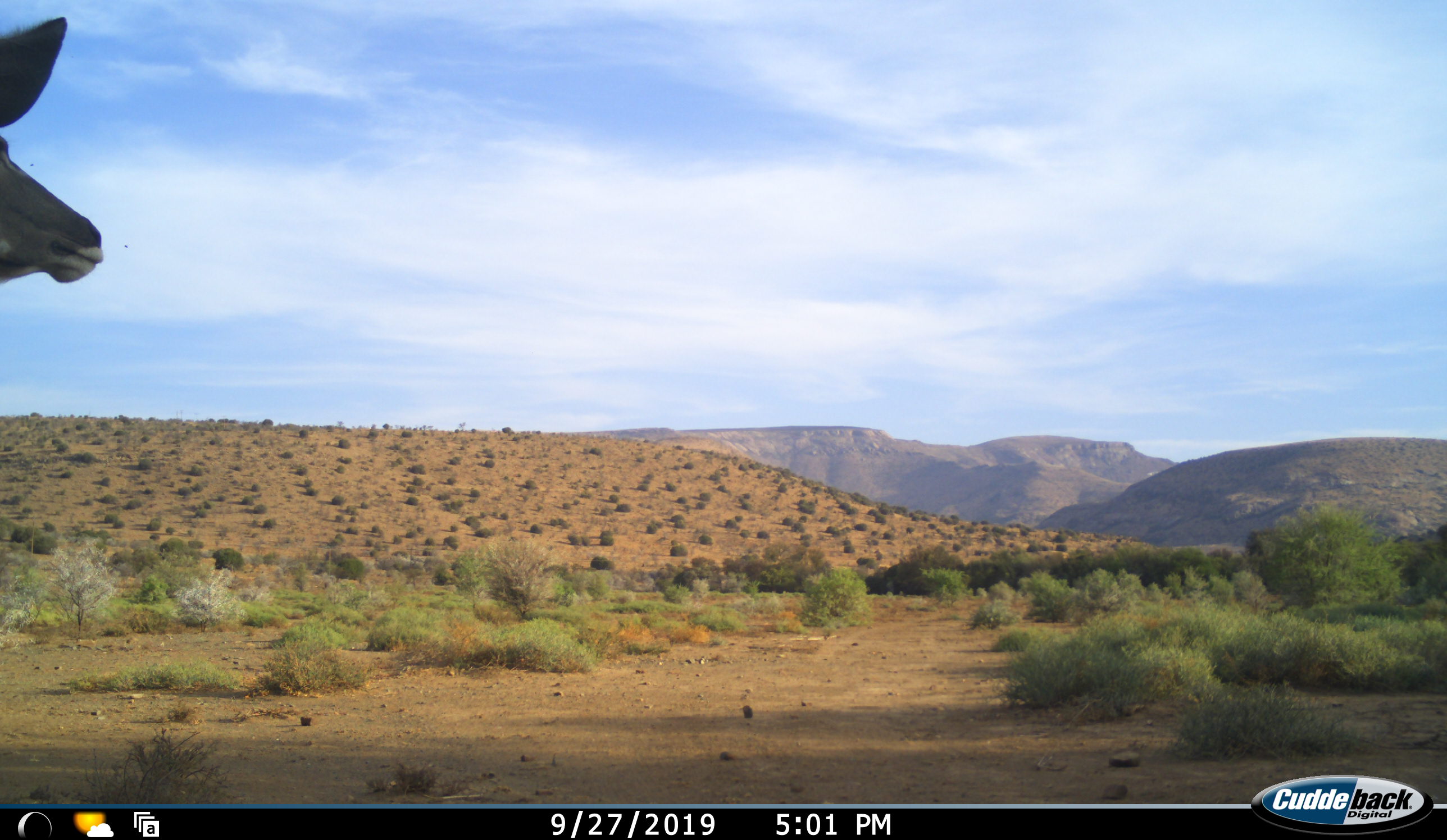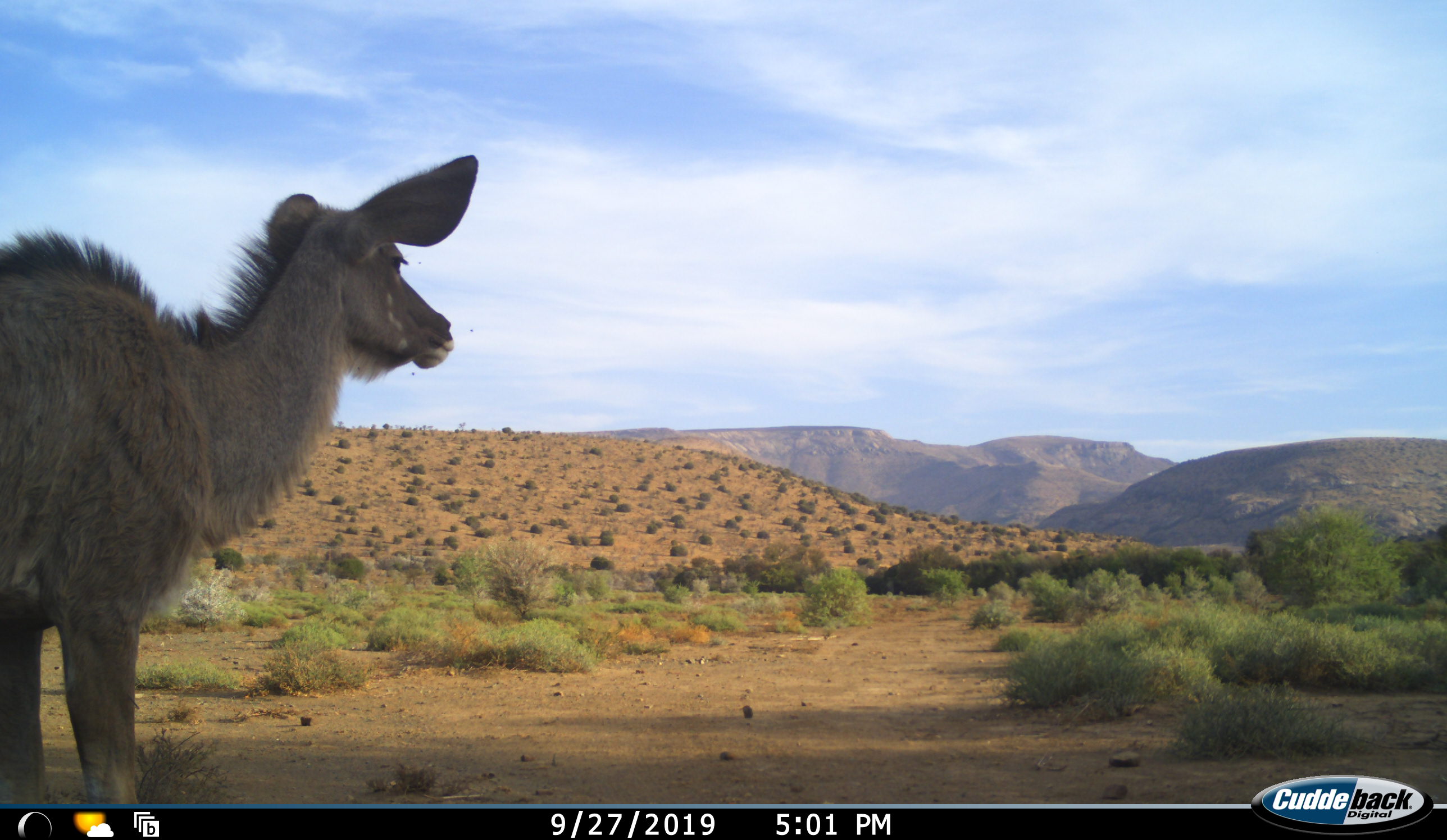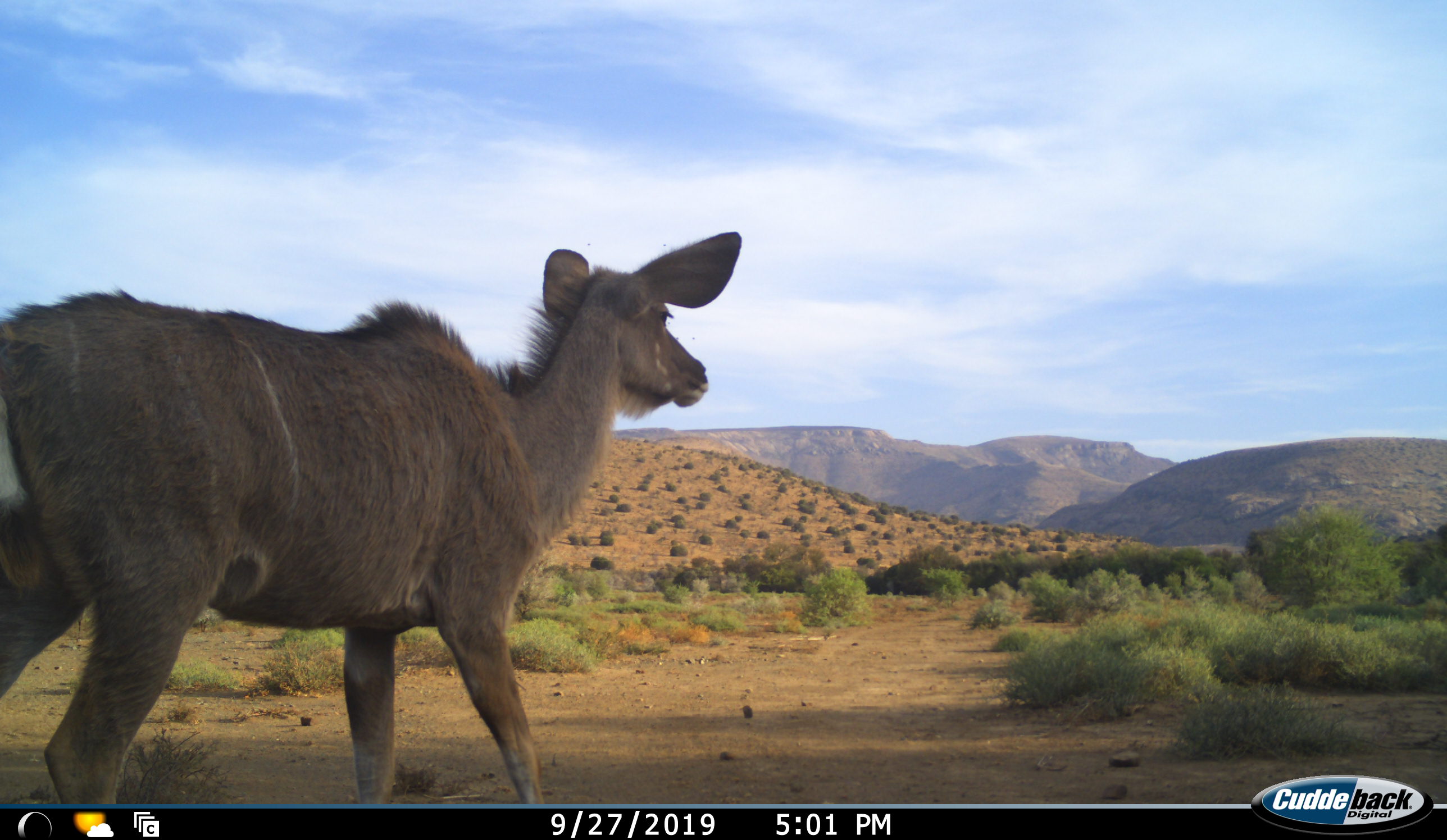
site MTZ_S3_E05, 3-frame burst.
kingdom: Animalia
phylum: Chordata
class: Mammalia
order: Artiodactyla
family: Bovidae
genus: Tragelaphus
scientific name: Tragelaphus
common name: kudu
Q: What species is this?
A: Kudu (Tragelaphus).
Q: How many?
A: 1.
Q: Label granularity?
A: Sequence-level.